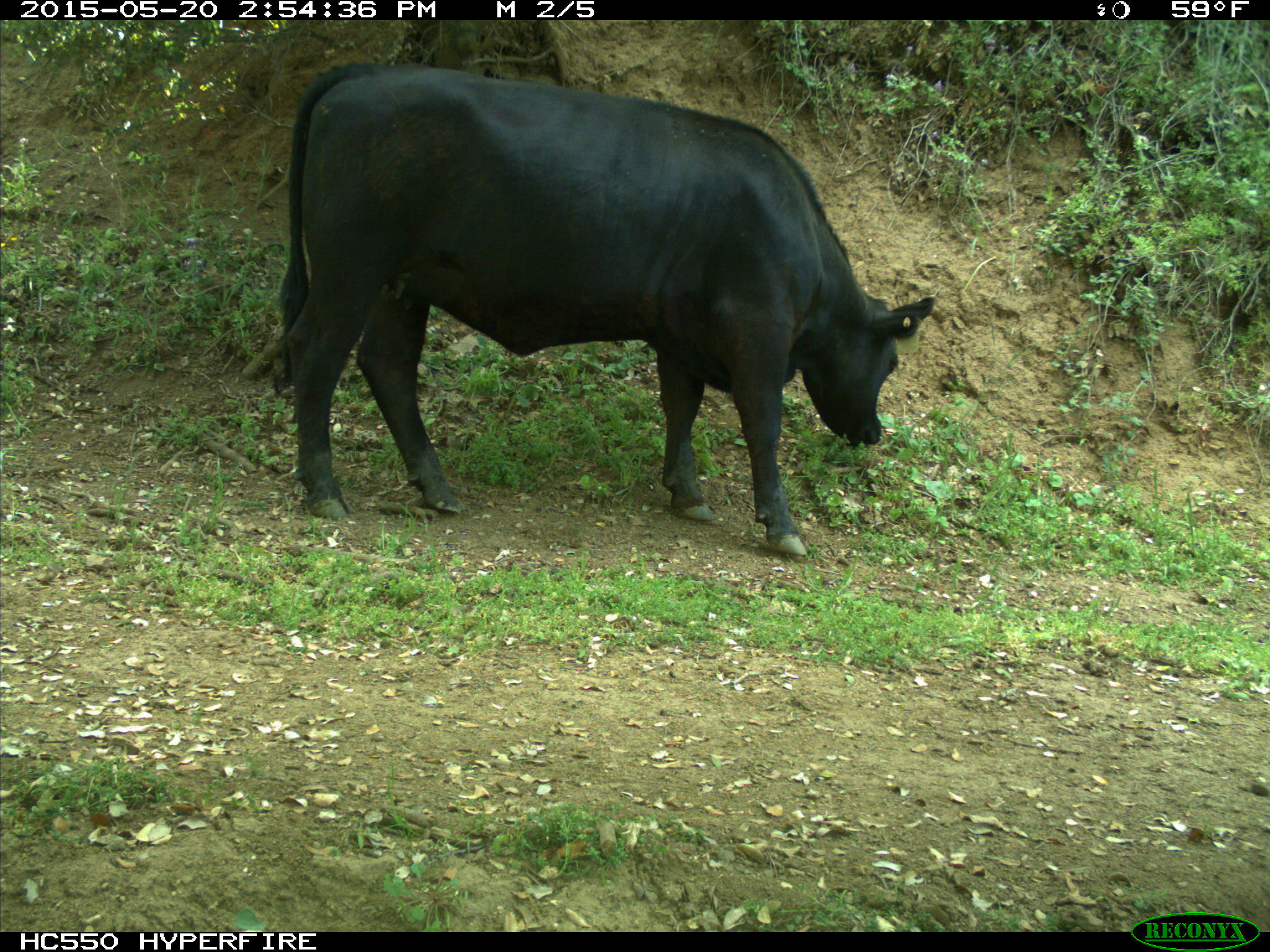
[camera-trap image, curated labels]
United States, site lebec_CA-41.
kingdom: Animalia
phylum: Chordata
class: Mammalia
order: Artiodactyla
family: Bovidae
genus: Bos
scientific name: Bos taurus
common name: domestic cow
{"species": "Bos taurus (domestic cow)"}